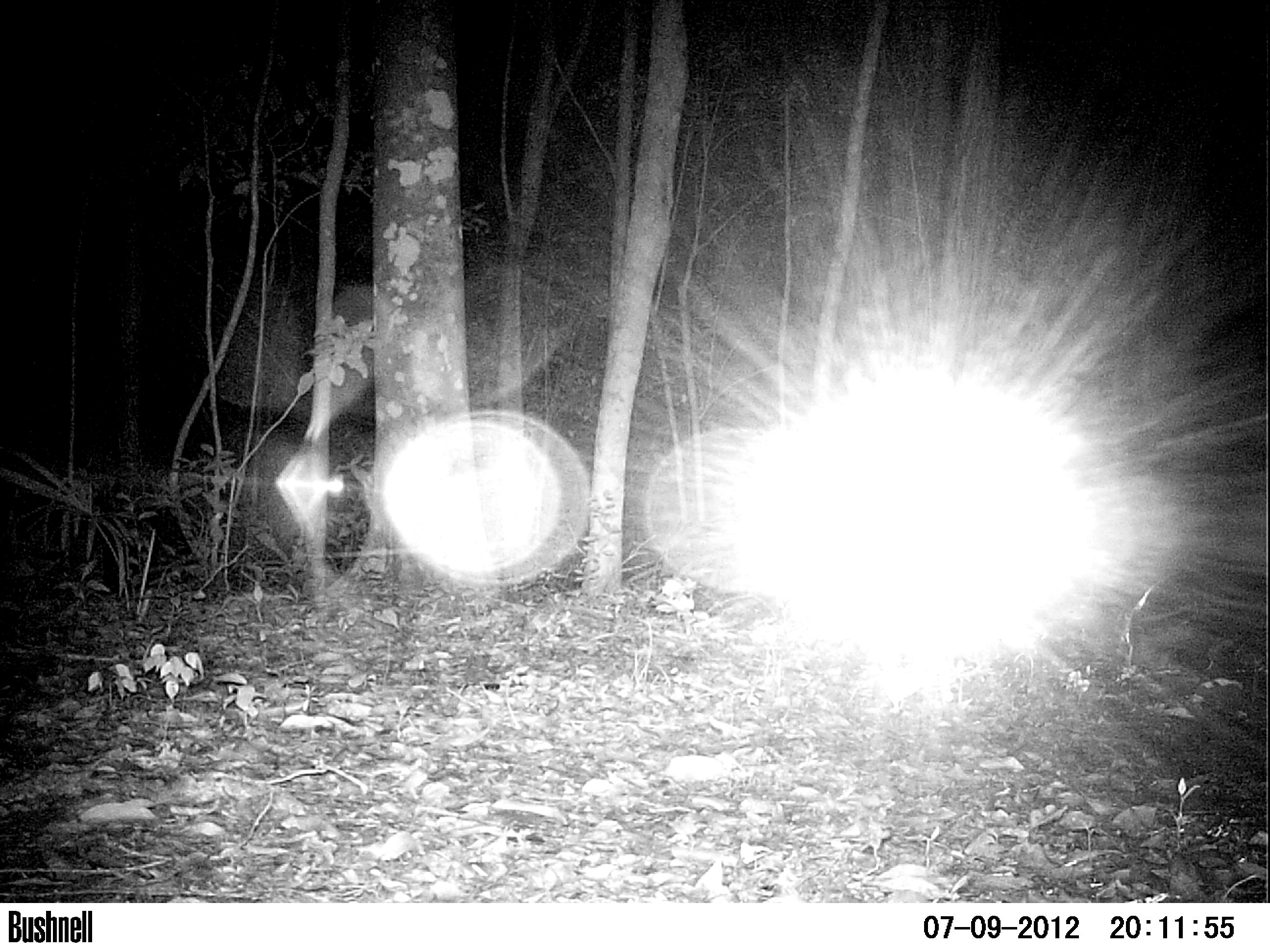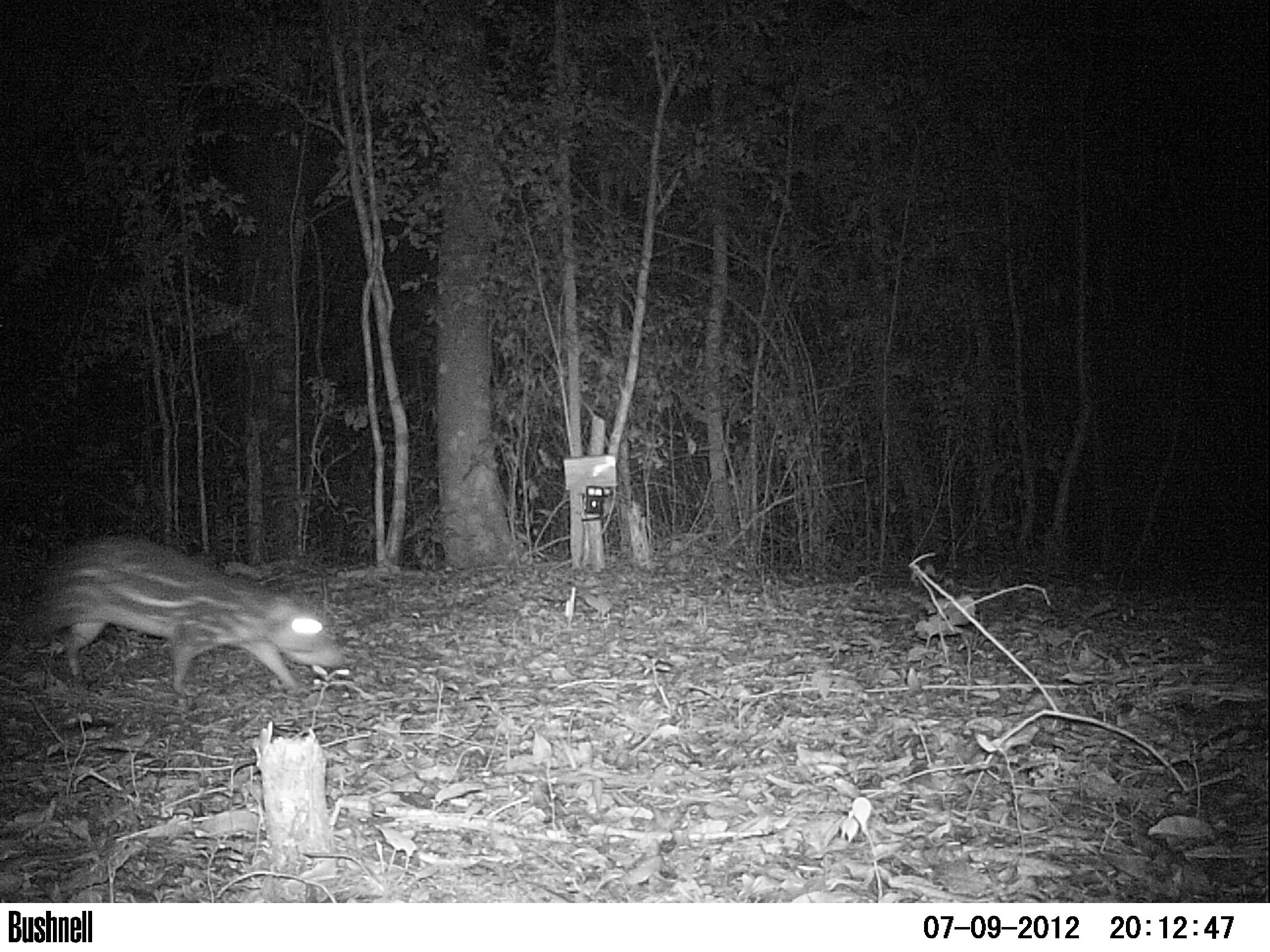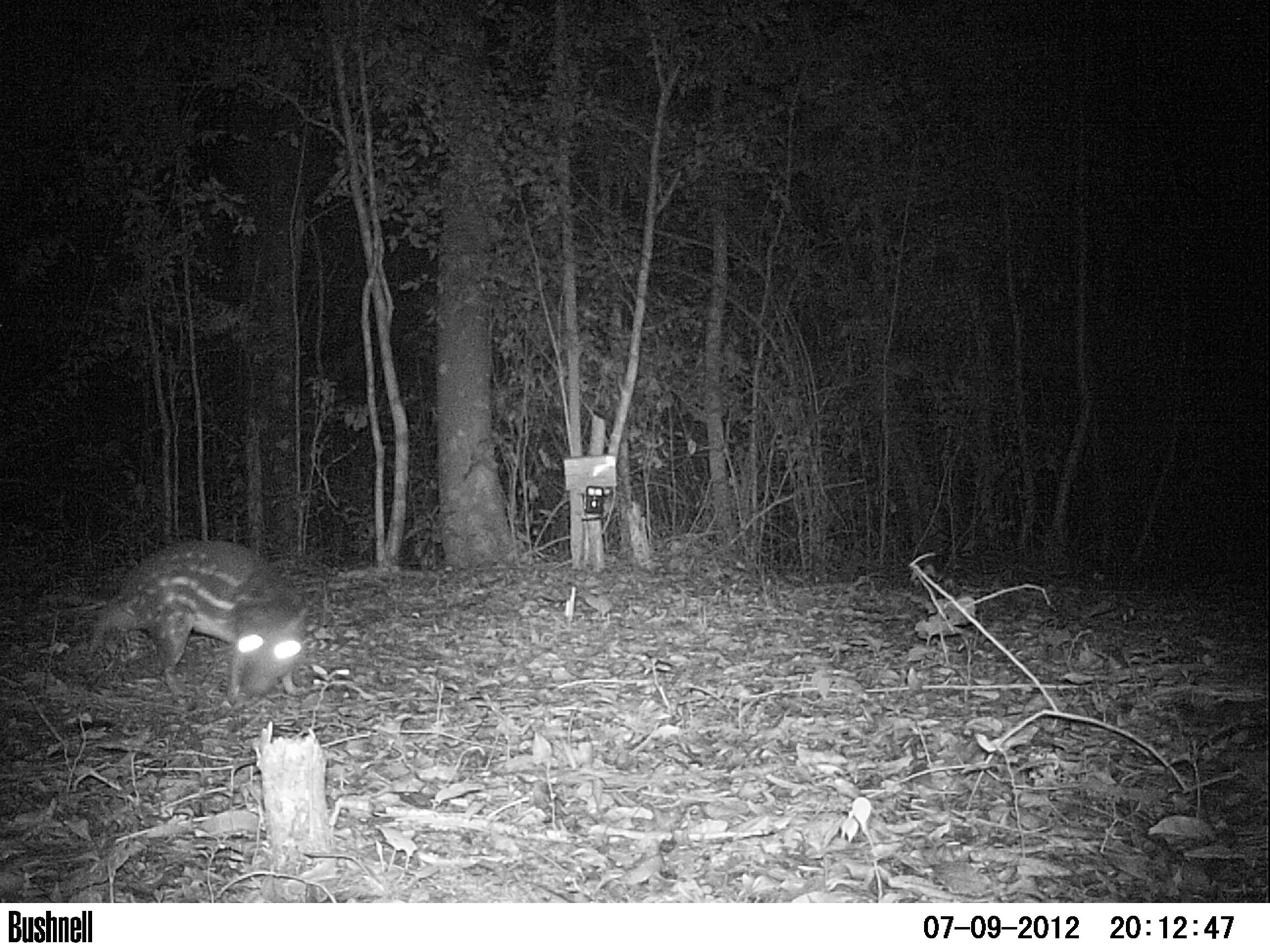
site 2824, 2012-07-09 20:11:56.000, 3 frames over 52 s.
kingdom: Animalia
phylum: Chordata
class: Mammalia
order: Rodentia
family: Cuniculidae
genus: Cuniculus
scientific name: Cuniculus paca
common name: spotted paca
Cuniculus paca (spotted paca), count 1, age adult.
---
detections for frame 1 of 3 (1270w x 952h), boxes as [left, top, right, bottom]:
cuniculus paca: [1122, 567, 1253, 683]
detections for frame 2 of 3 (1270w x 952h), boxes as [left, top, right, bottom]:
cuniculus paca: [4, 535, 344, 701]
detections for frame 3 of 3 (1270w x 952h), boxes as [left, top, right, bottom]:
cuniculus paca: [88, 538, 309, 703]